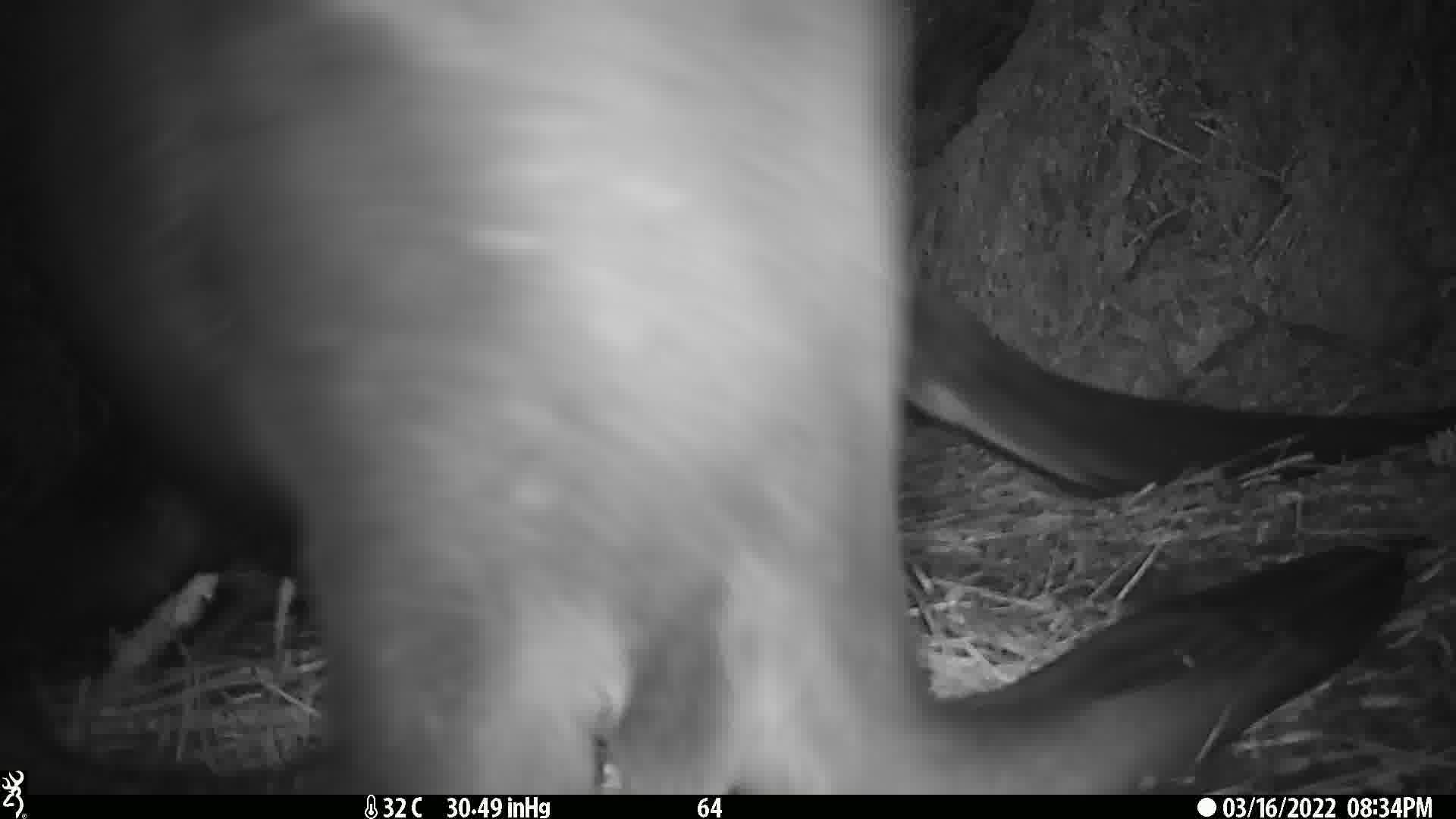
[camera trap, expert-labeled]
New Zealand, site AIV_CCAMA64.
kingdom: Animalia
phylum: Chordata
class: Mammalia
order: Carnivora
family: Otariidae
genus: Phocarctos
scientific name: Phocarctos hookeri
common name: new zealand sea lion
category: sealion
Sealion (new zealand sea lion) (Phocarctos hookeri).